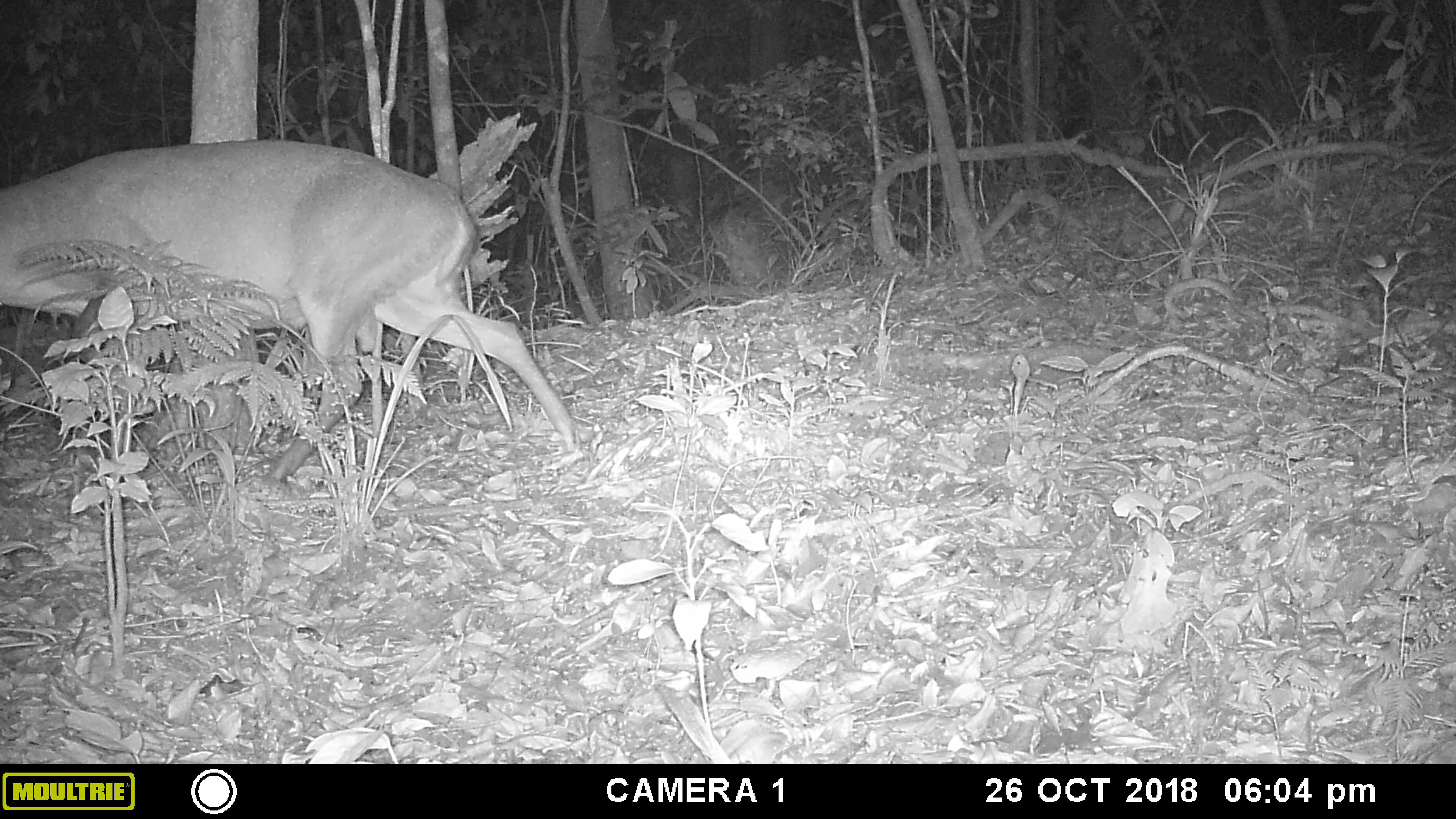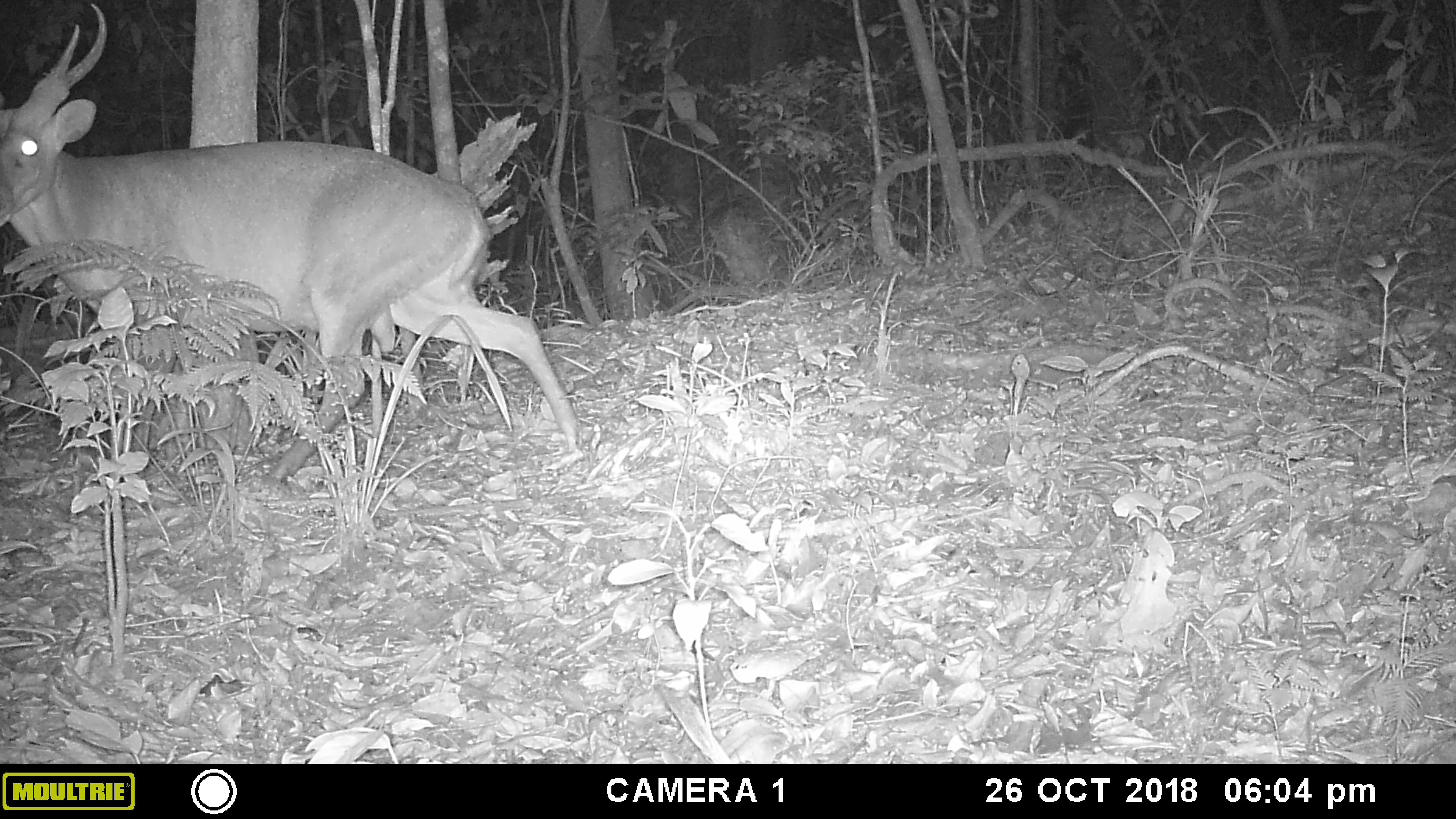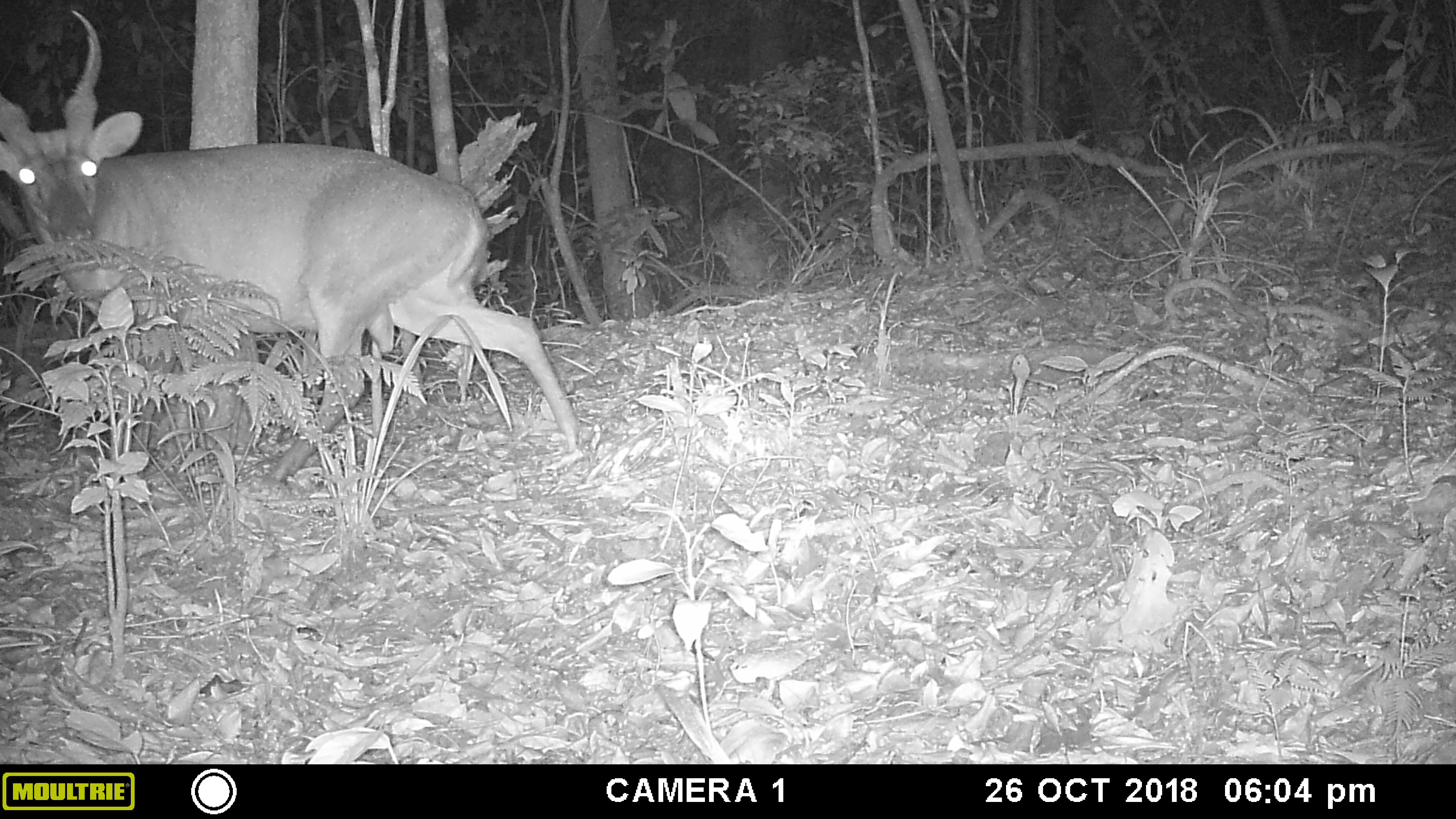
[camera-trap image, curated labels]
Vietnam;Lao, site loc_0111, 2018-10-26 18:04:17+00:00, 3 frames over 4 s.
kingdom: Animalia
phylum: Chordata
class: Mammalia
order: Artiodactyla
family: Cervidae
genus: Muntiacus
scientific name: Muntiacus vuquangensis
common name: large-antlered muntjac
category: large antlered muntjac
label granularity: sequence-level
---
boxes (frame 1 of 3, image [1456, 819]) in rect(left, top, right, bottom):
large antlered muntjac: rect(0, 138, 578, 482)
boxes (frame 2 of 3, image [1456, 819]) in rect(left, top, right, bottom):
large antlered muntjac: rect(0, 2, 582, 484)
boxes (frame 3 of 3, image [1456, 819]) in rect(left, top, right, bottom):
large antlered muntjac: rect(0, 7, 582, 484)